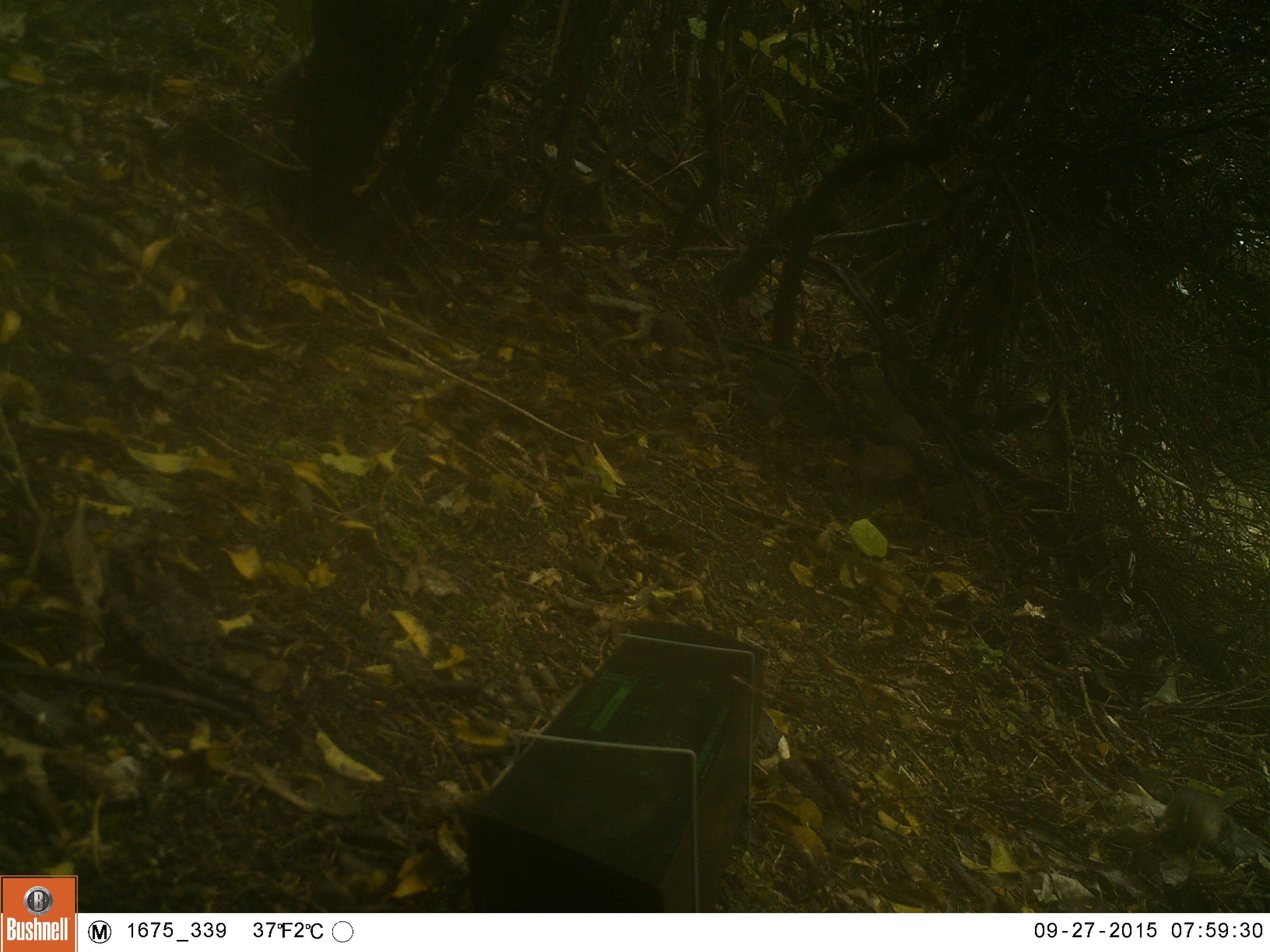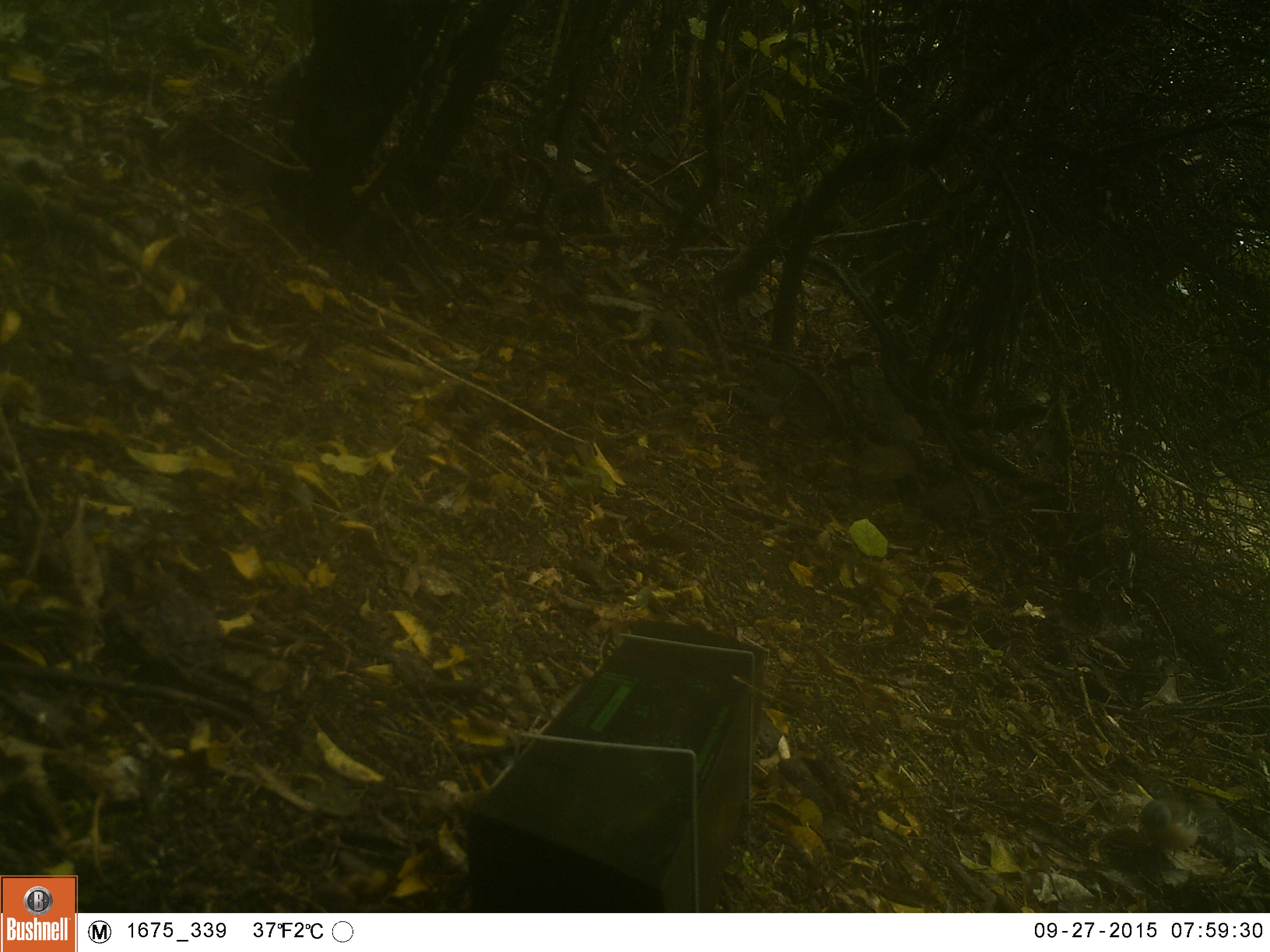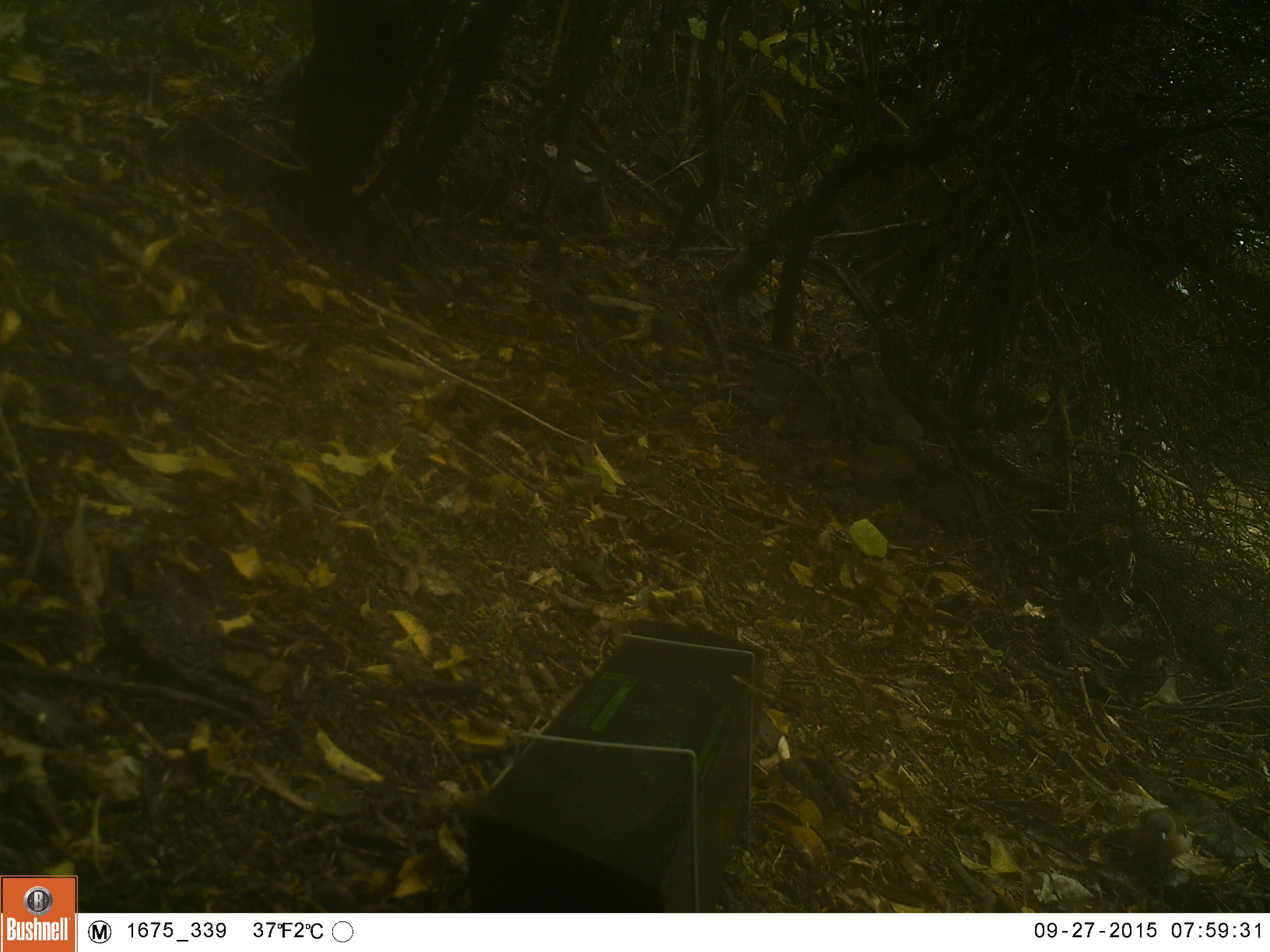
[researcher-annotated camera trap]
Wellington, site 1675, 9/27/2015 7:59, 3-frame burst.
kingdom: Animalia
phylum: Chordata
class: Aves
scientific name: Aves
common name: bird